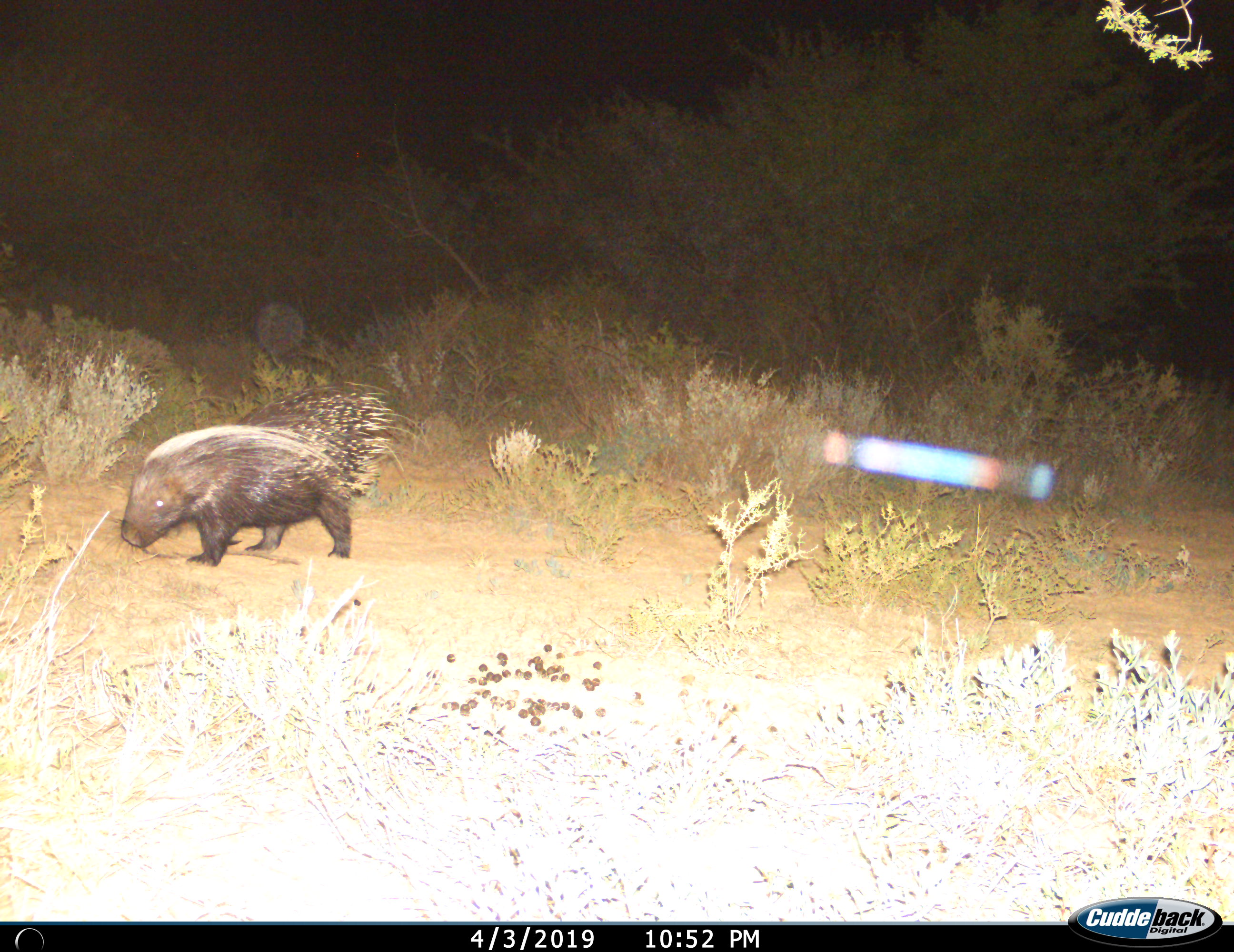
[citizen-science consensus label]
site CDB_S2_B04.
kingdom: Animalia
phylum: Chordata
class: Mammalia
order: Rodentia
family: Hystricidae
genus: Hystrix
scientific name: Hystrix cristata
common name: crested porcupine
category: porcupine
Porcupine (crested porcupine) (Hystrix cristata), count 1. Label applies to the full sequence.